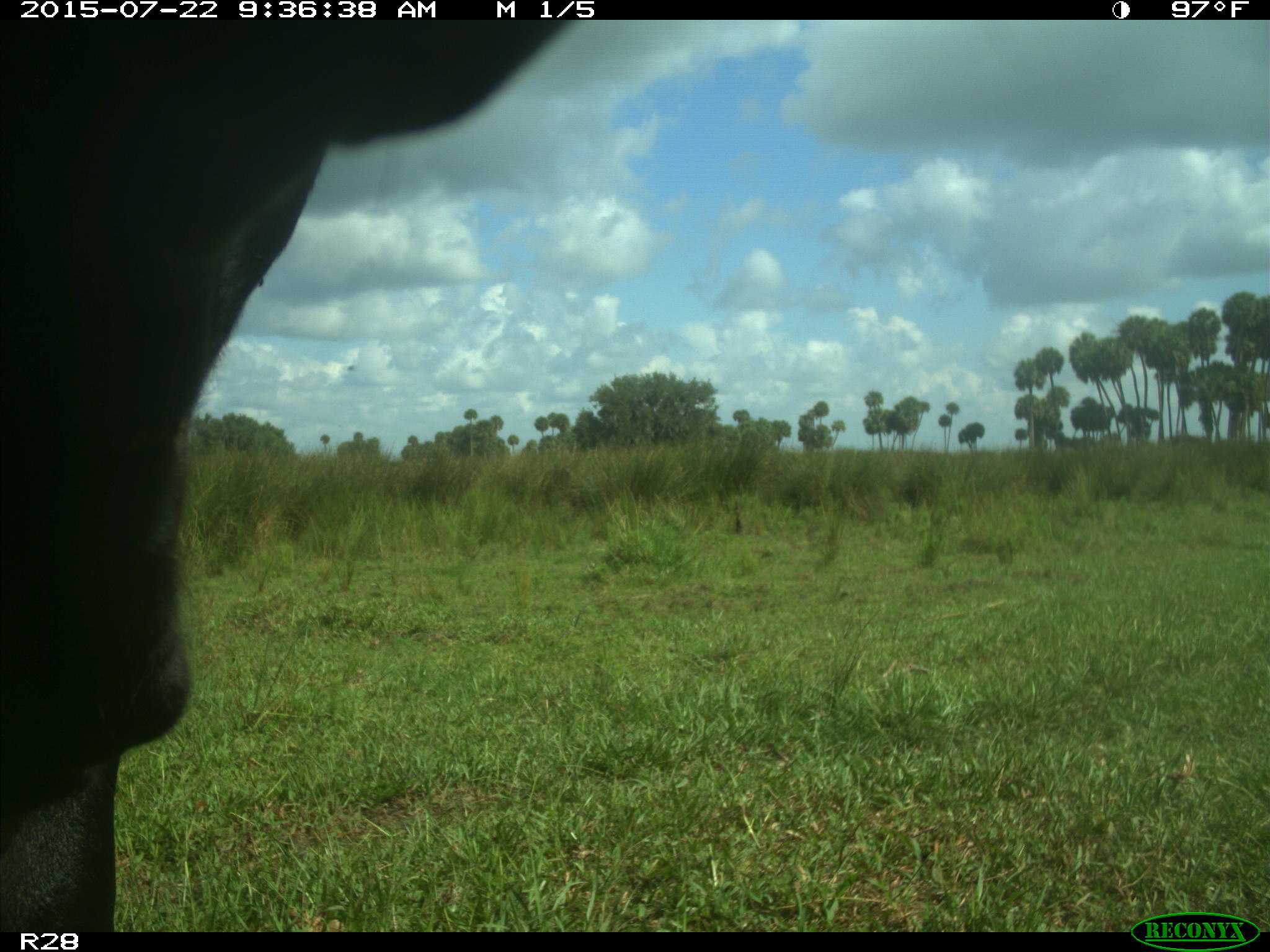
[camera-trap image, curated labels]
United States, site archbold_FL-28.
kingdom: Animalia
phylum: Chordata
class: Mammalia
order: Artiodactyla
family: Bovidae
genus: Bos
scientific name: Bos taurus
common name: domestic cow